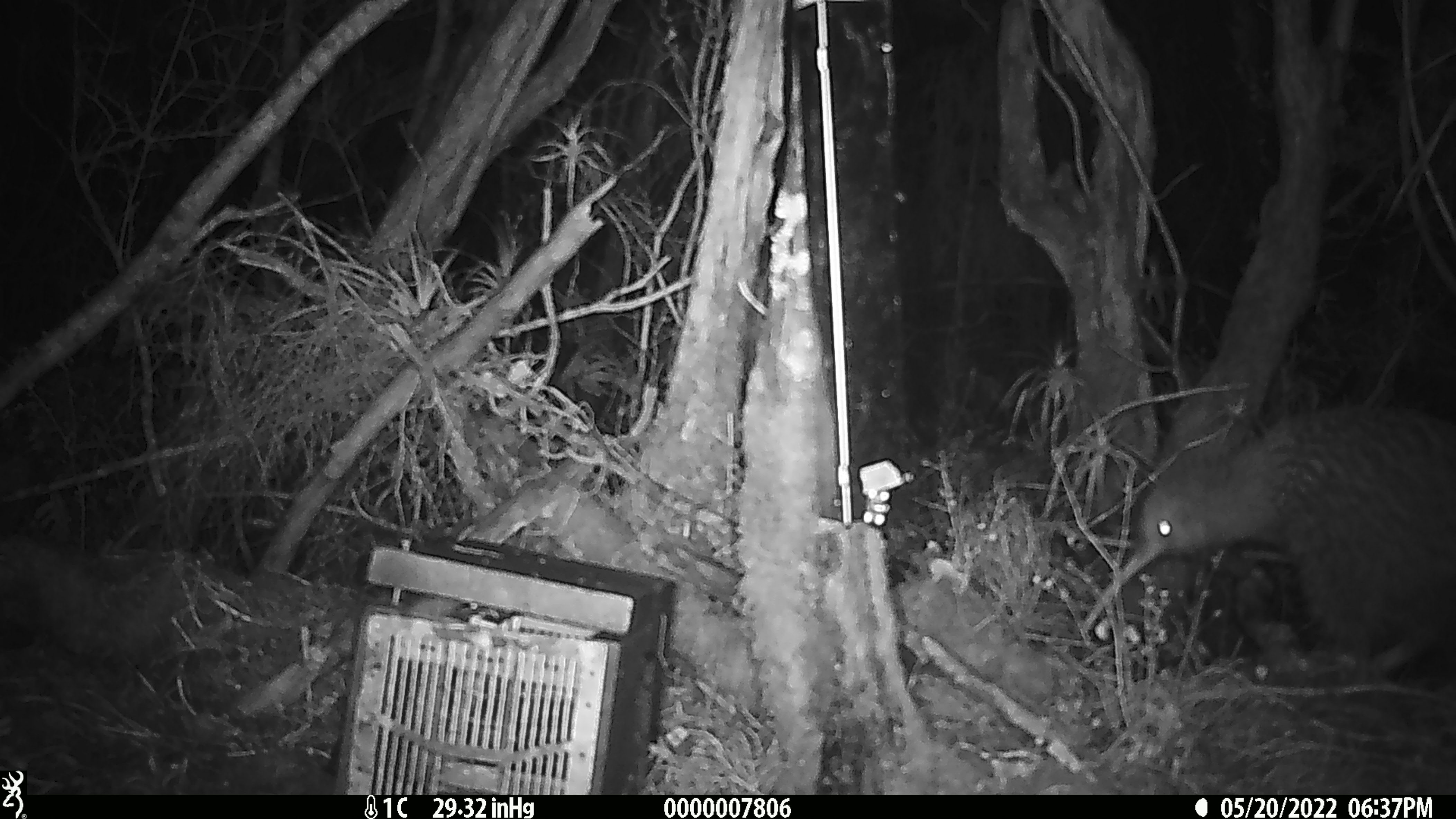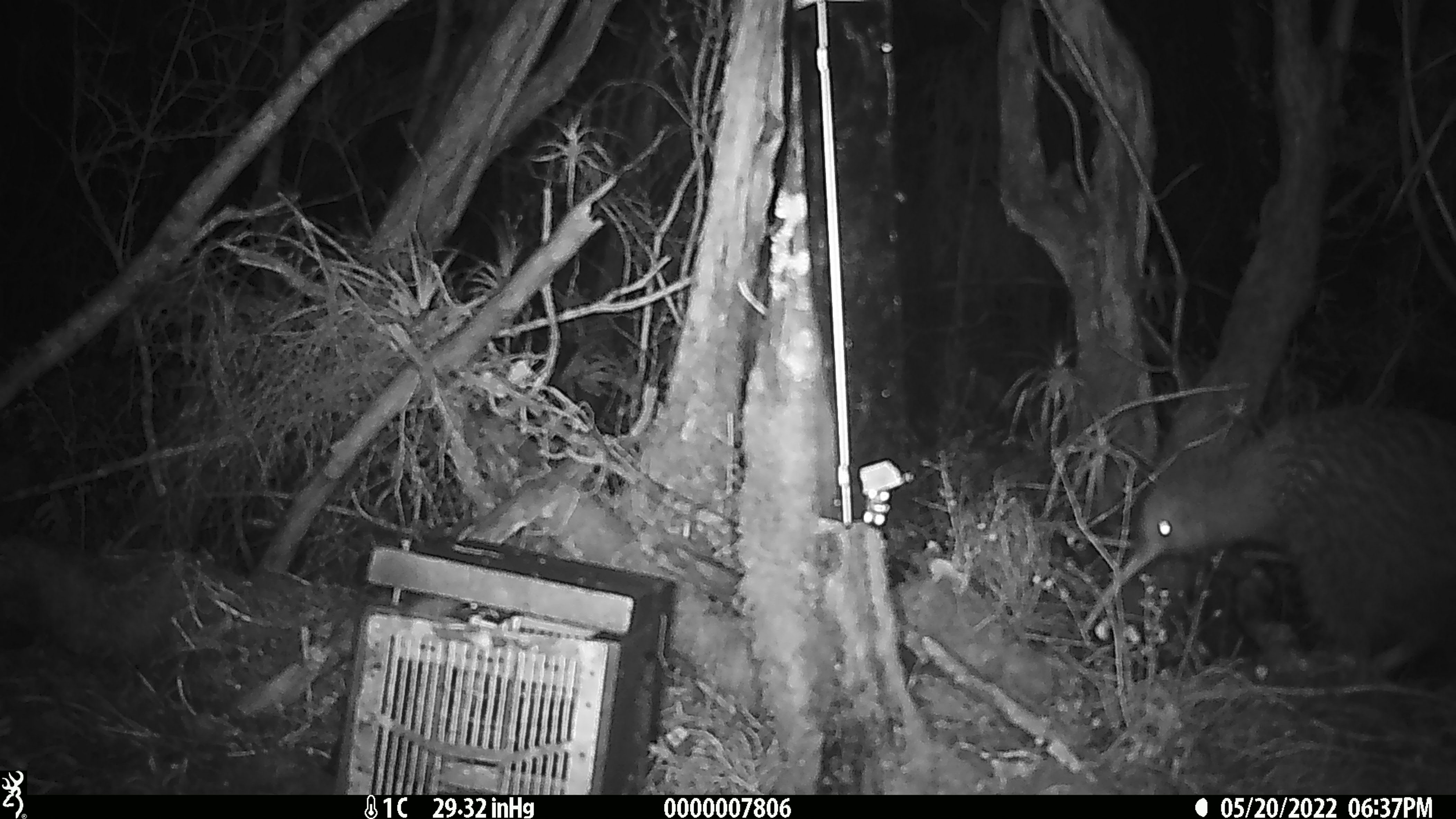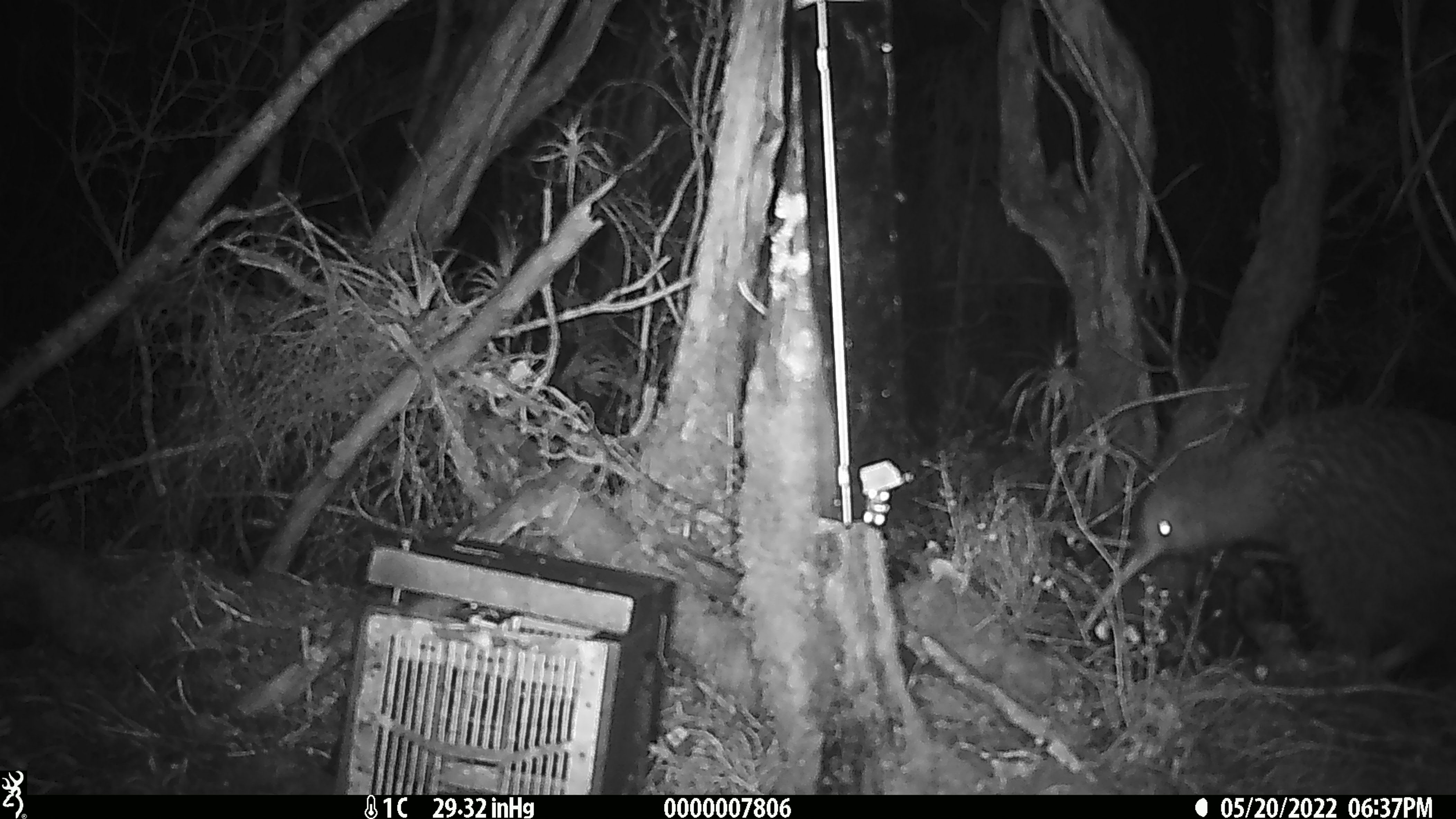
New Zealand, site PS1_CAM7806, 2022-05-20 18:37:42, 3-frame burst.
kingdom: Animalia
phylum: Chordata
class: Aves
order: Apterygiformes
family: Apterygidae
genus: Apteryx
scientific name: Apteryx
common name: kiwi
Kiwi (Apteryx).